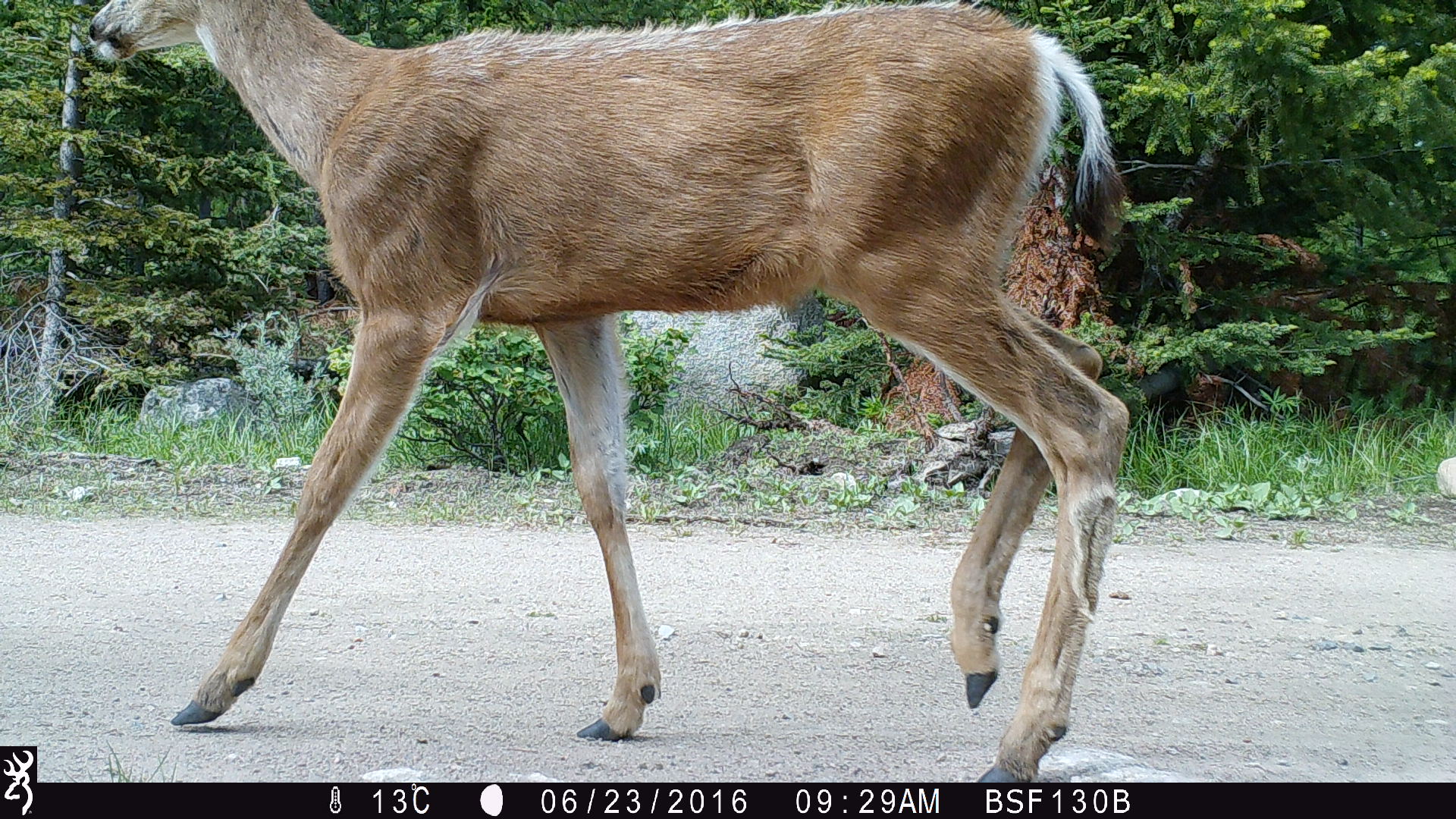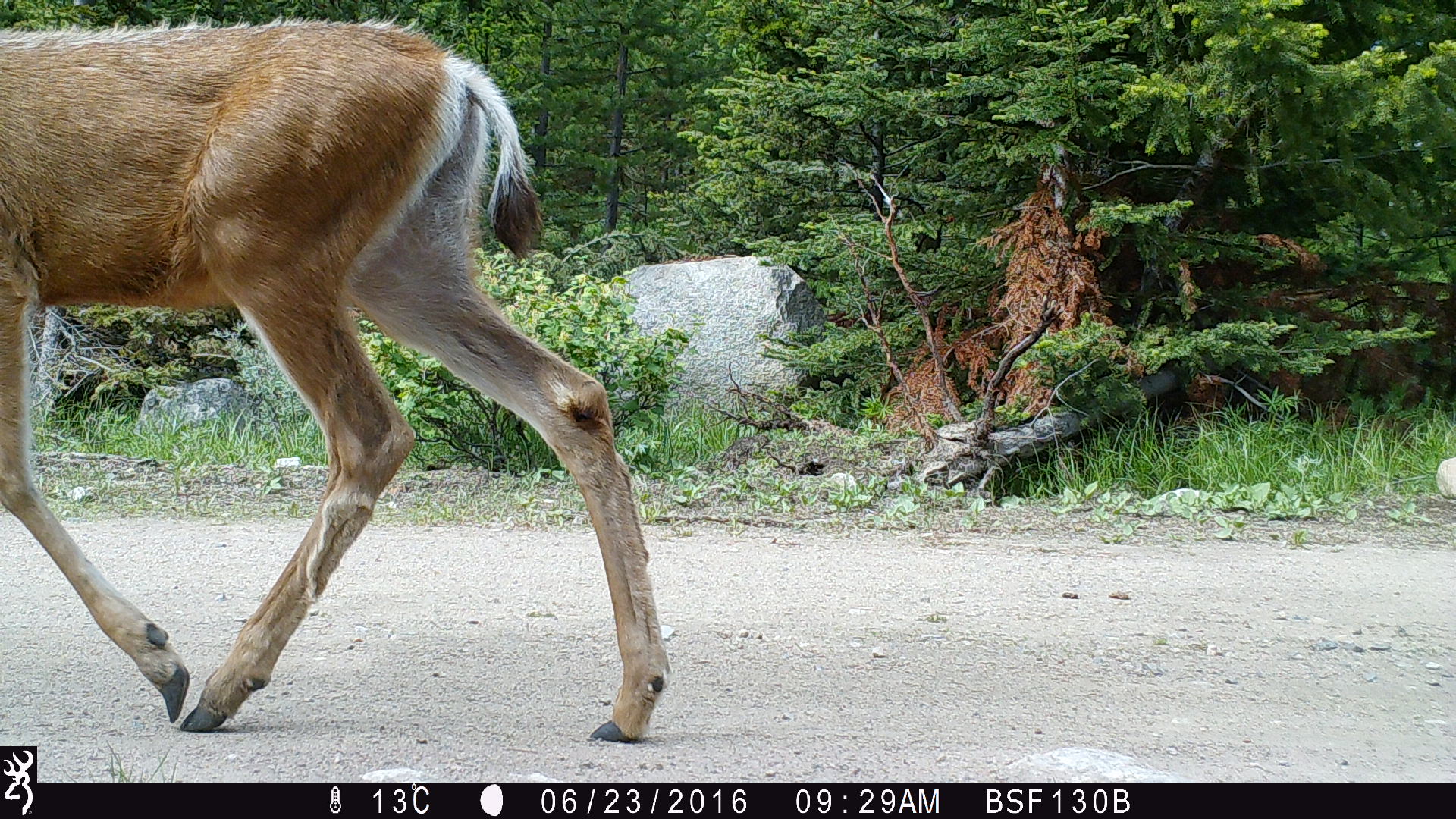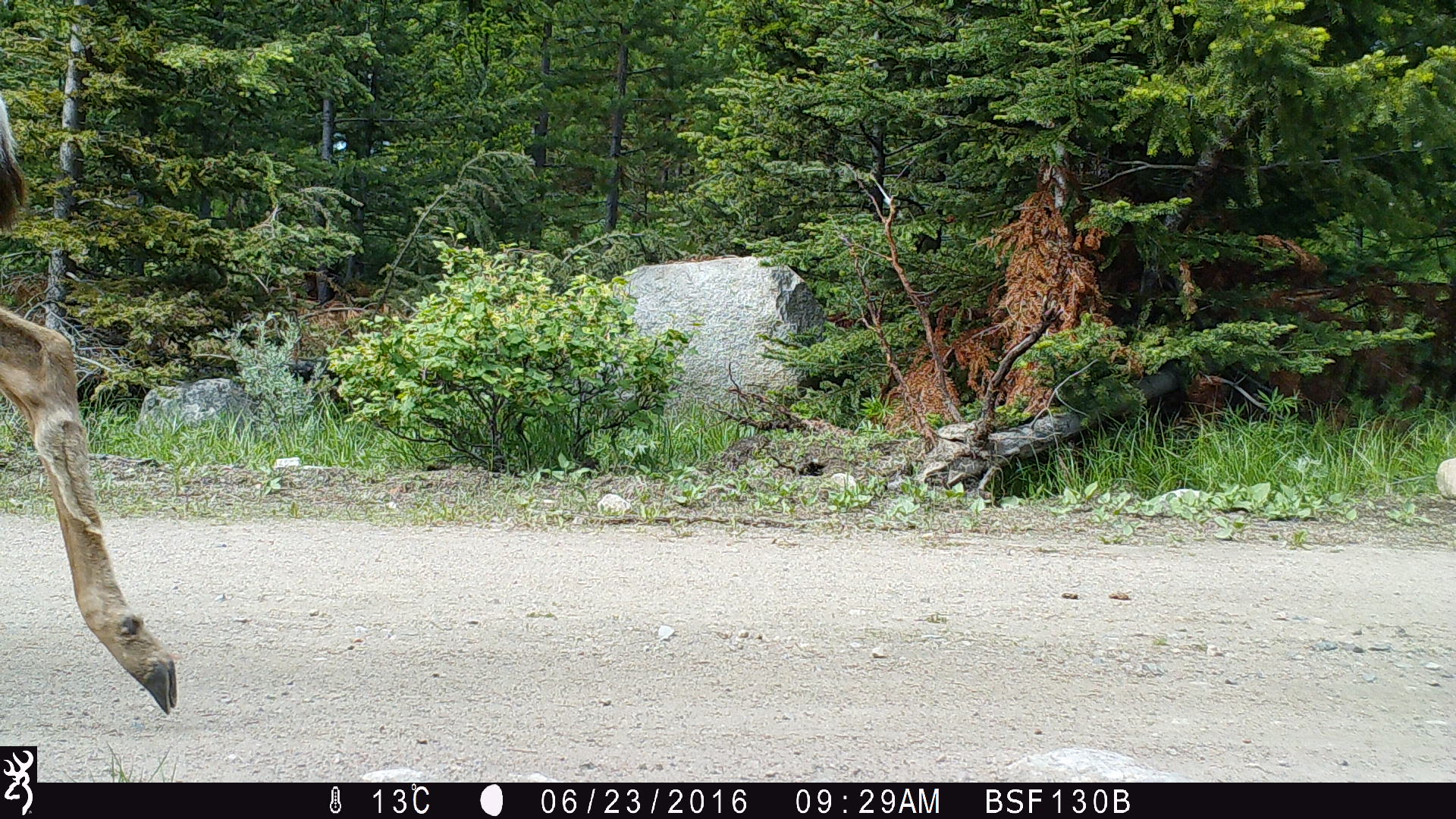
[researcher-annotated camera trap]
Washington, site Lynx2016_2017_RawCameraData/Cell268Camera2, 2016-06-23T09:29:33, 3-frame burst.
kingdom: Animalia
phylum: Chordata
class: Mammalia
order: Artiodactyla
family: Cervidae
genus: Odocoileus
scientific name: Odocoileus hemionus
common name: mule deer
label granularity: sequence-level